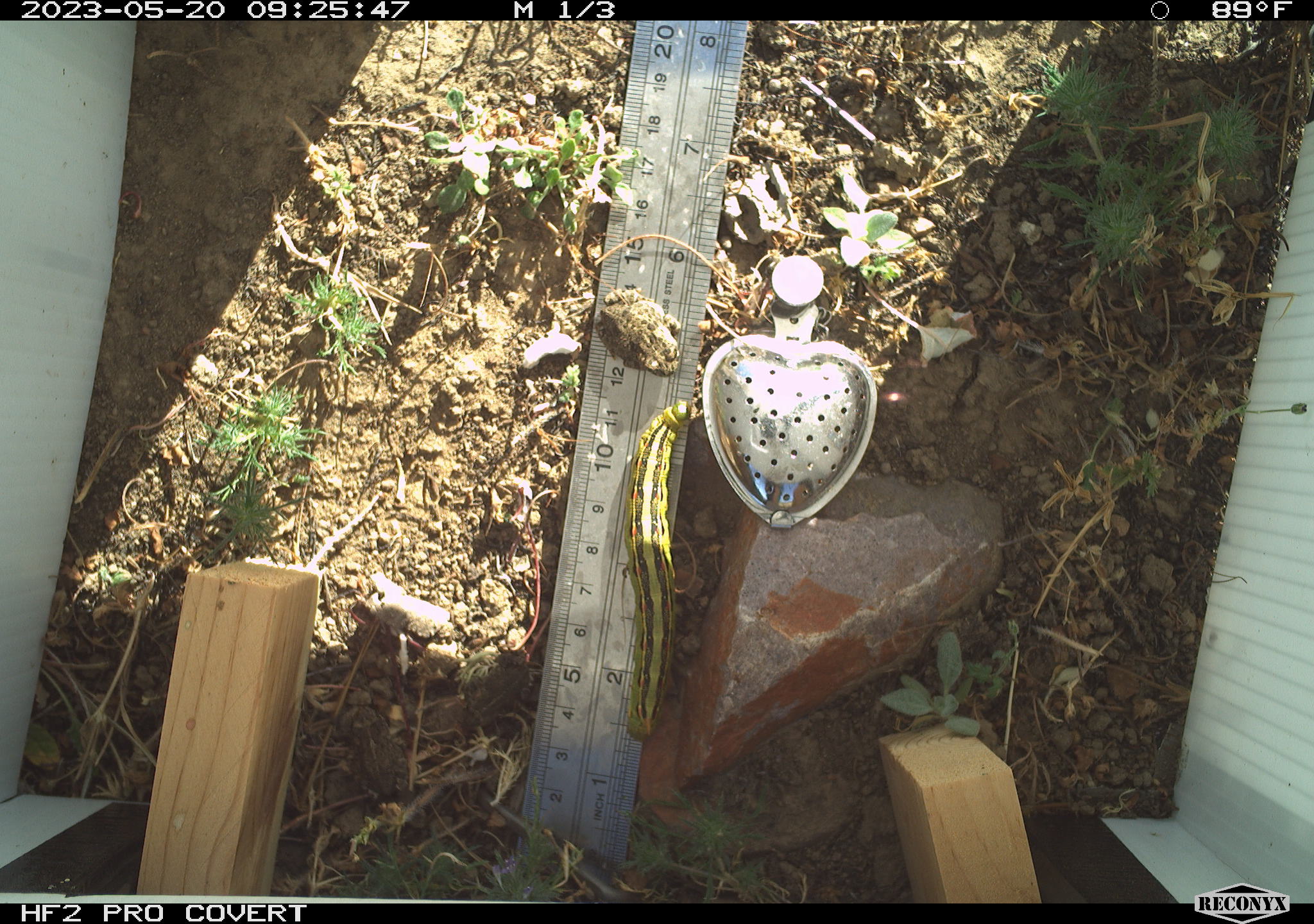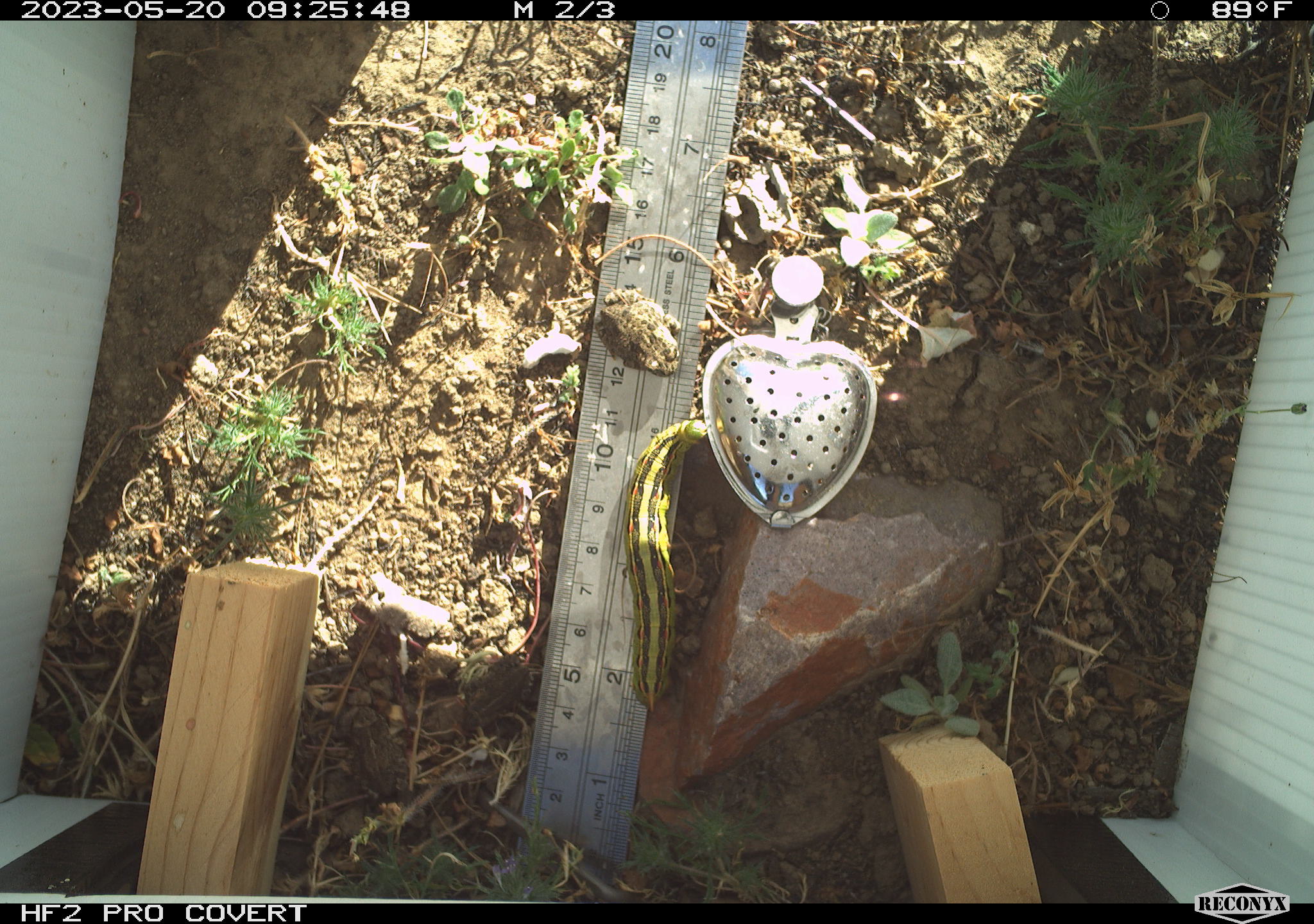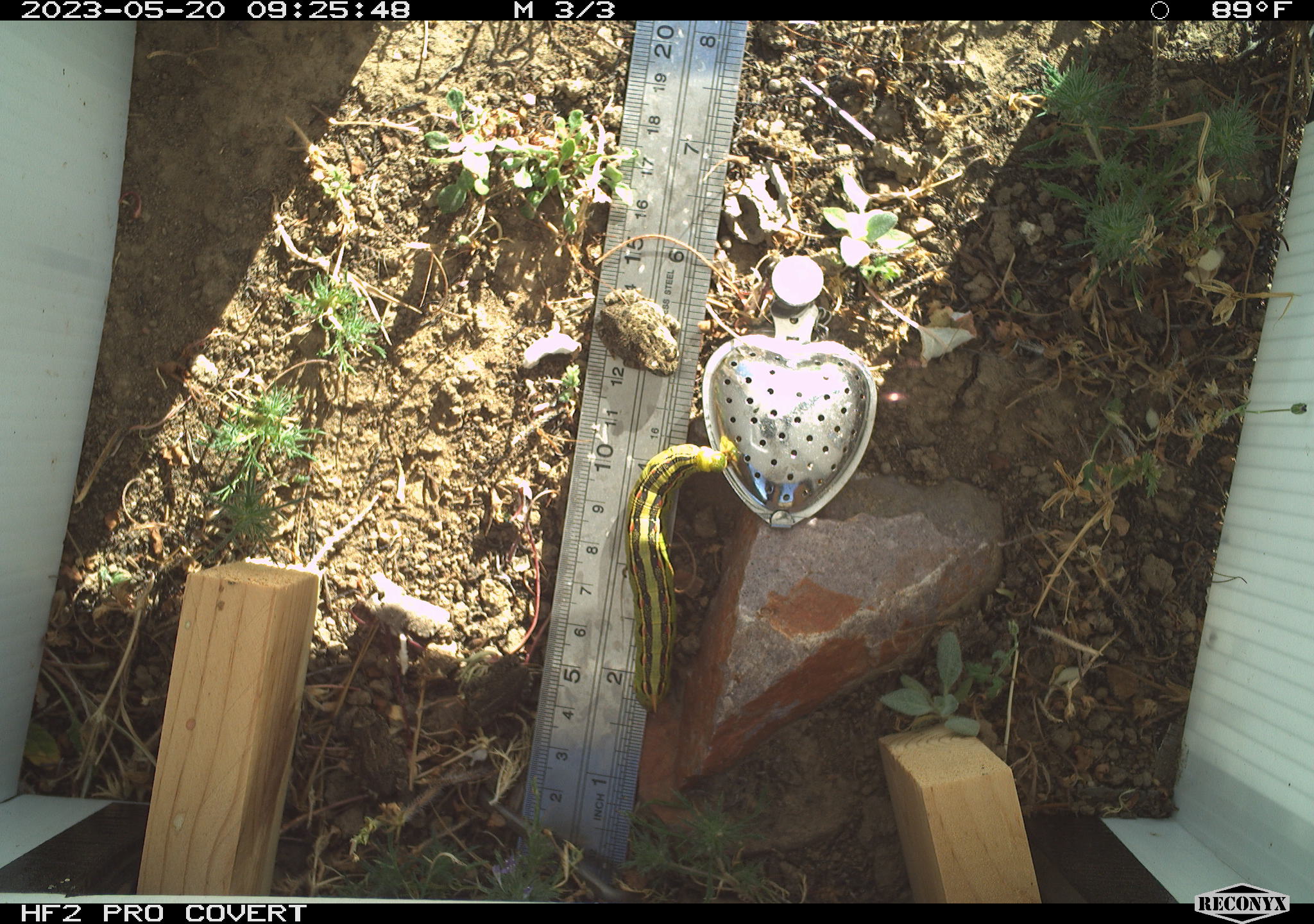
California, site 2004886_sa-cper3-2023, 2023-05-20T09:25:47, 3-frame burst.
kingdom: Animalia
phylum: Chordata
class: Amphibia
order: Anura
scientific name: Anura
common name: frogs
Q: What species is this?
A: Frogs (Anura).